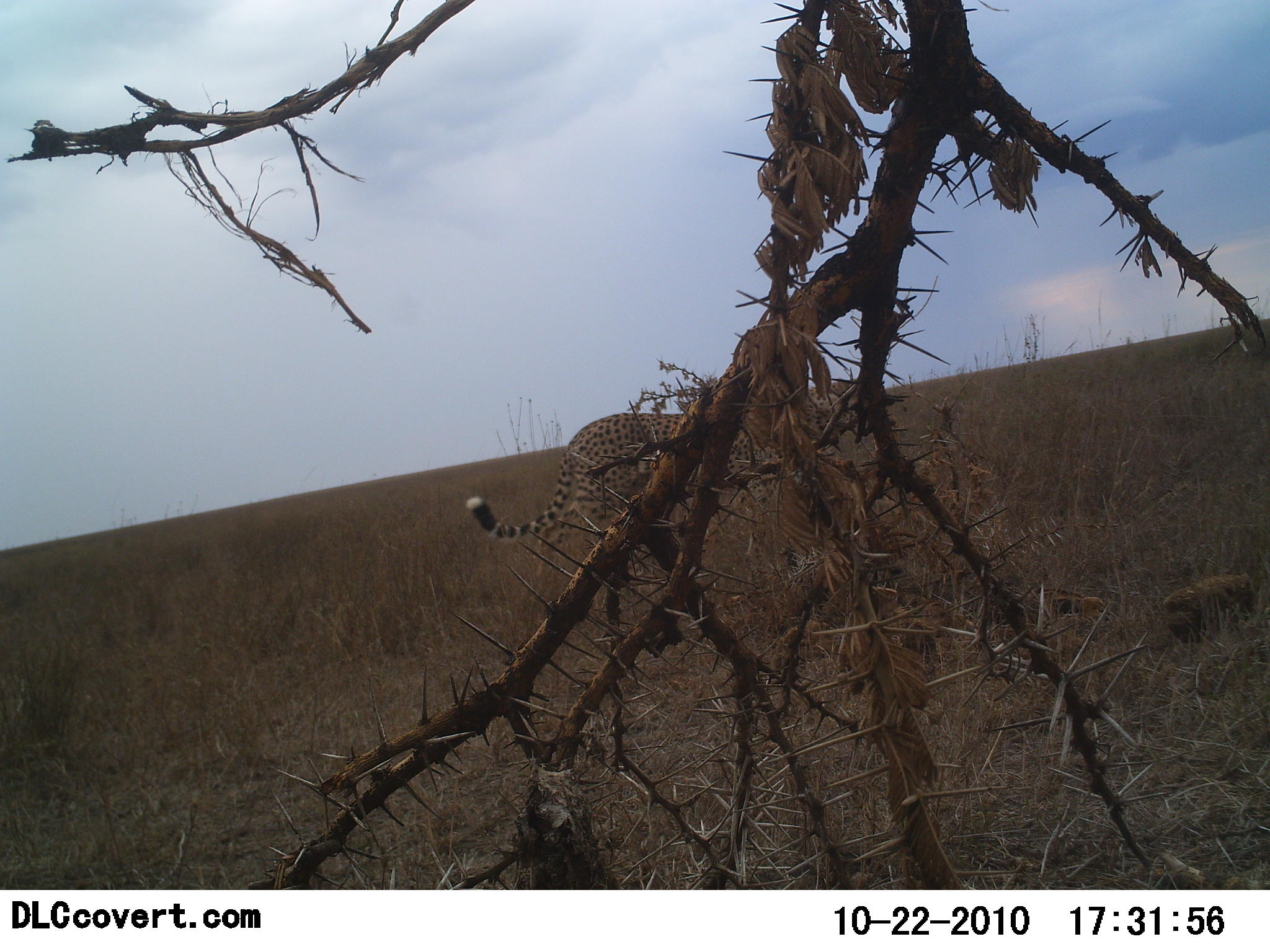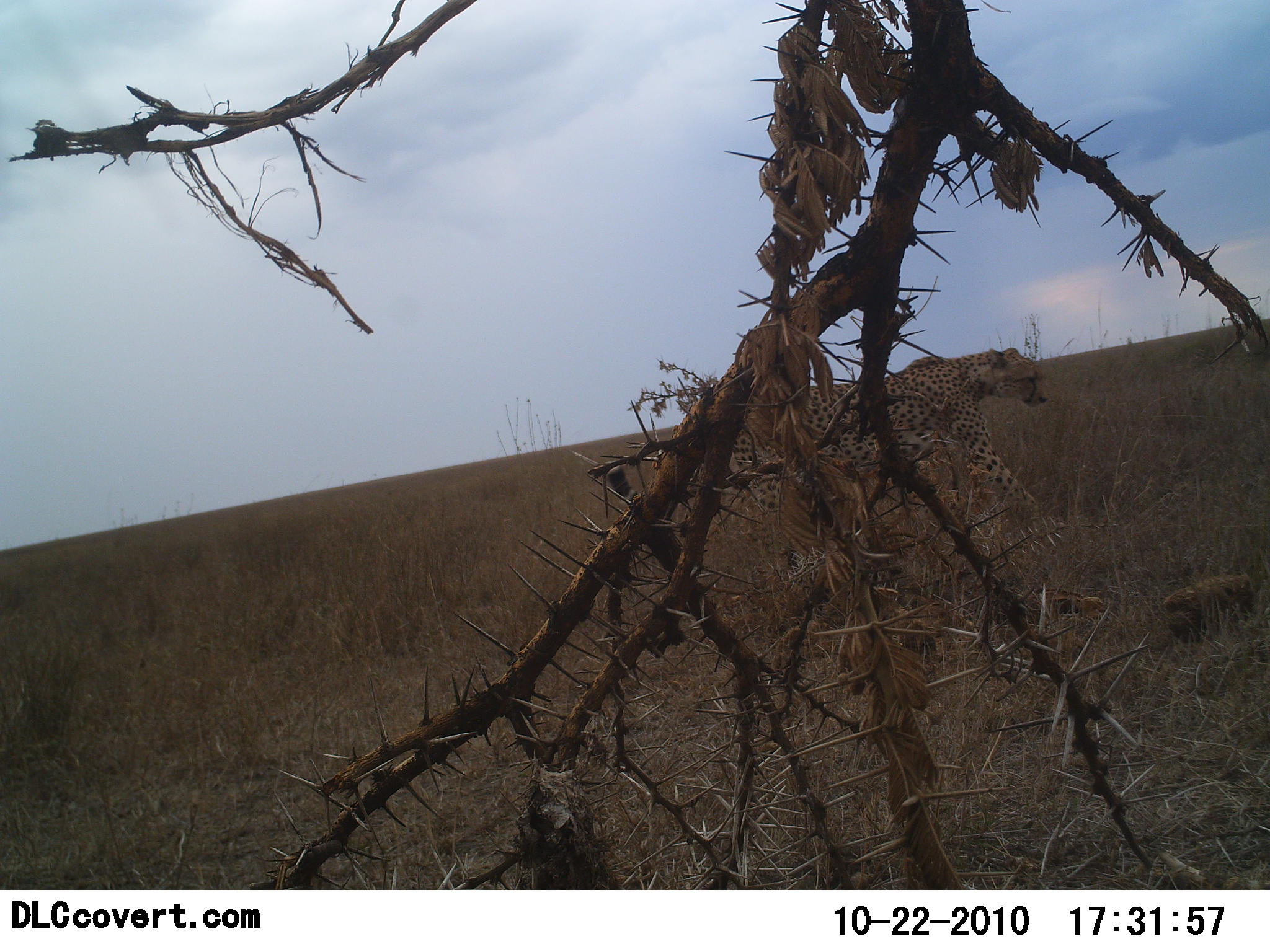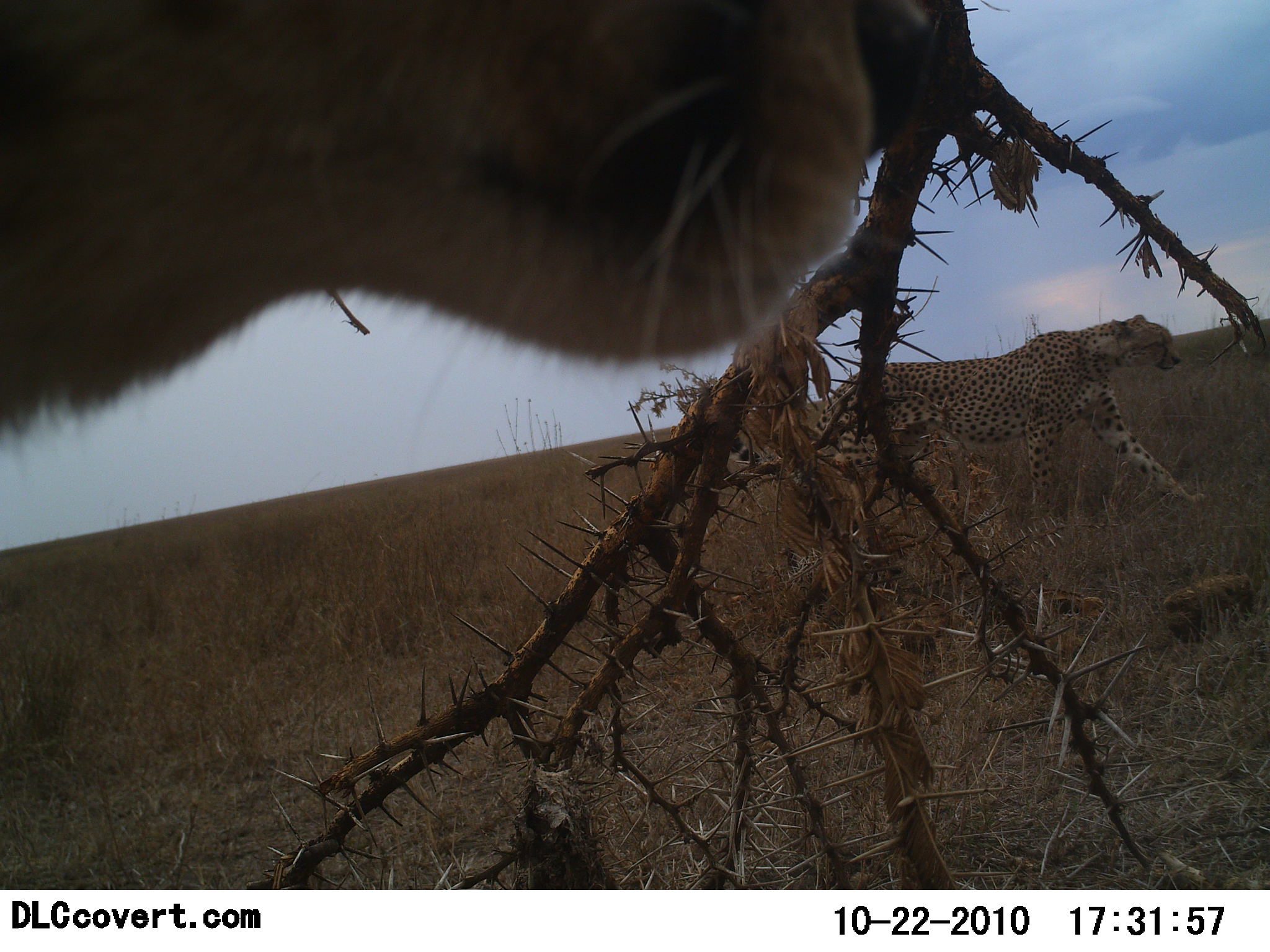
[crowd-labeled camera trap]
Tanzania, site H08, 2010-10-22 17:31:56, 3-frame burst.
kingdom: Animalia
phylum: Chordata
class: Mammalia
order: Carnivora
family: Felidae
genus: Acinonyx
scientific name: Acinonyx jubatus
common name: cheetah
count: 2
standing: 0%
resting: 0%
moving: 100%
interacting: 0%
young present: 8%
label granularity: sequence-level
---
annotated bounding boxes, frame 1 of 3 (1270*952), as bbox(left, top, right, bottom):
animal: bbox(464, 369, 880, 550)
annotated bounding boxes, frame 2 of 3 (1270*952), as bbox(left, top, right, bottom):
animal: bbox(604, 345, 1048, 525)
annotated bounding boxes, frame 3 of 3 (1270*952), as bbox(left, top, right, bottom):
animal: bbox(4, 0, 940, 433); bbox(726, 315, 1213, 537)